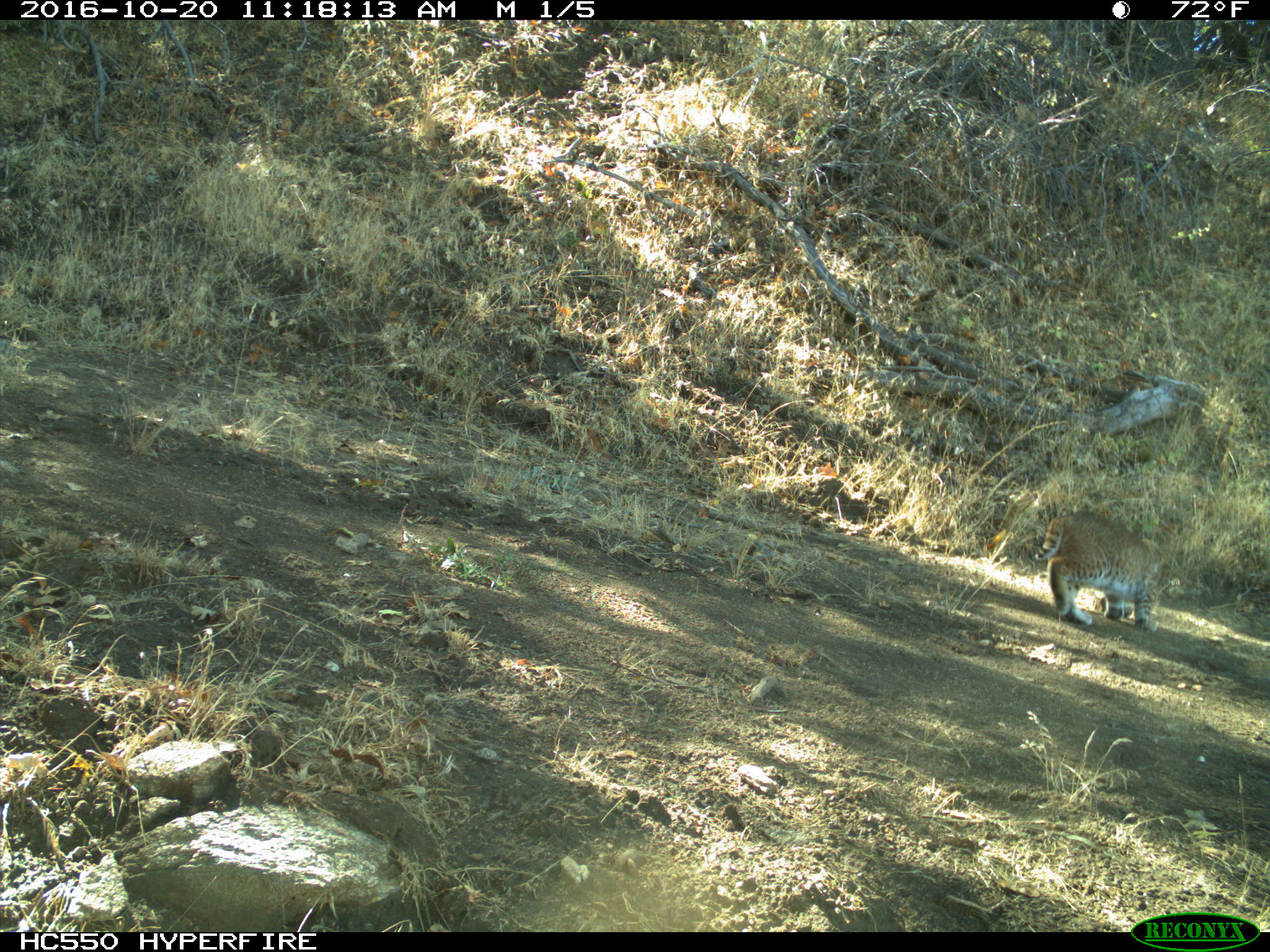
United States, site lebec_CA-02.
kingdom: Animalia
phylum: Chordata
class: Mammalia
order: Carnivora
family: Felidae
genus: Lynx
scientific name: Lynx rufus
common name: bobcat